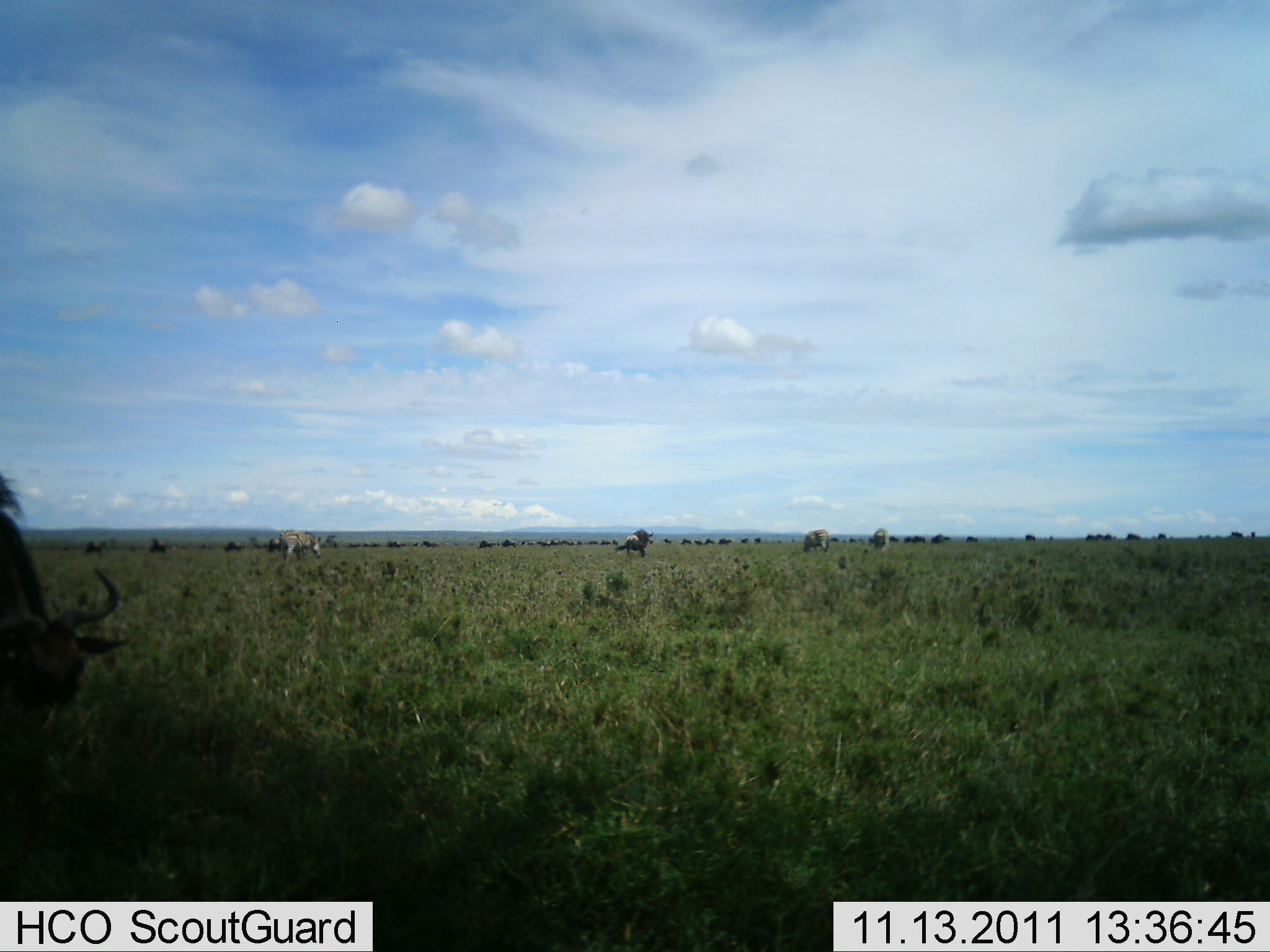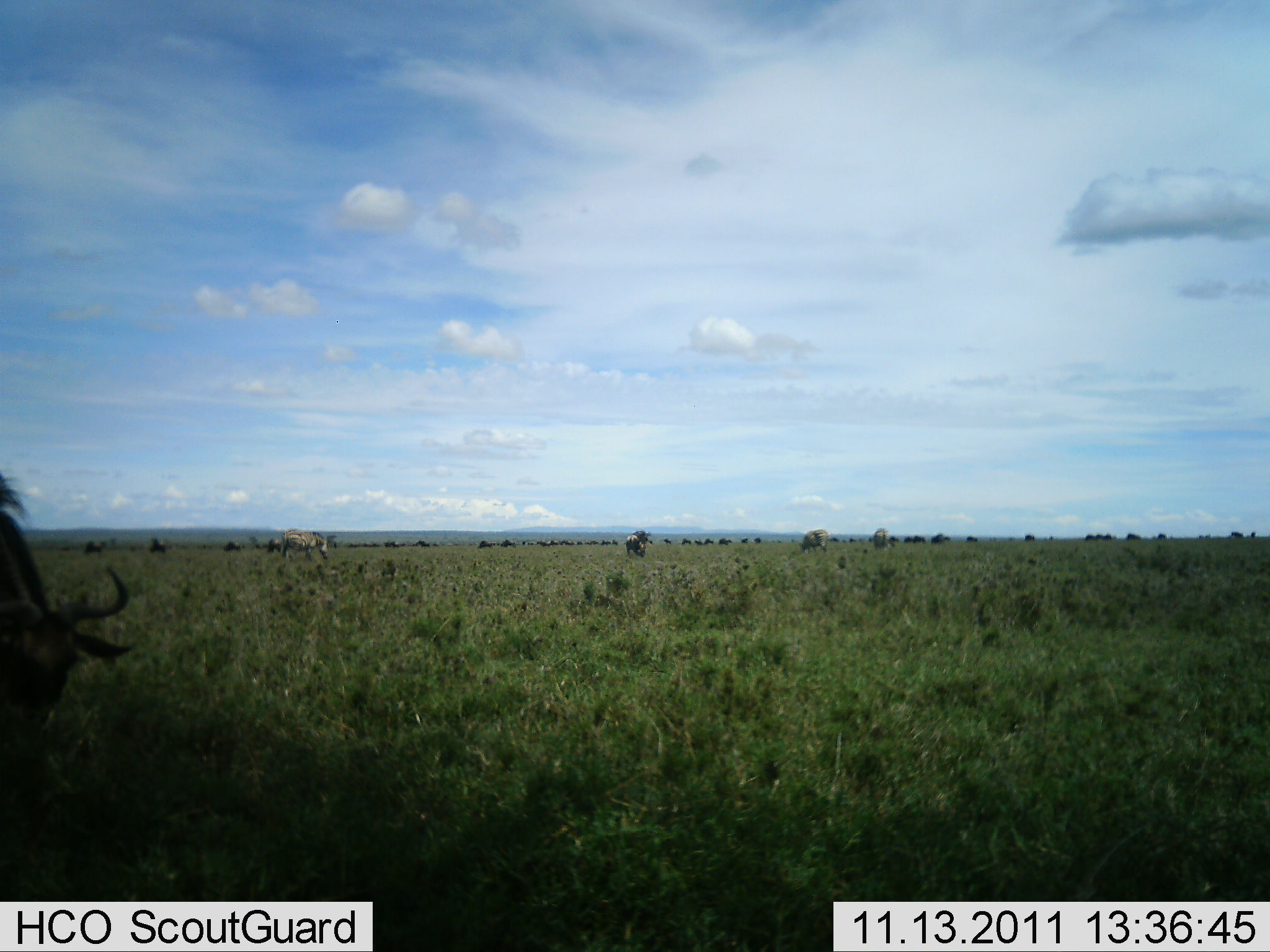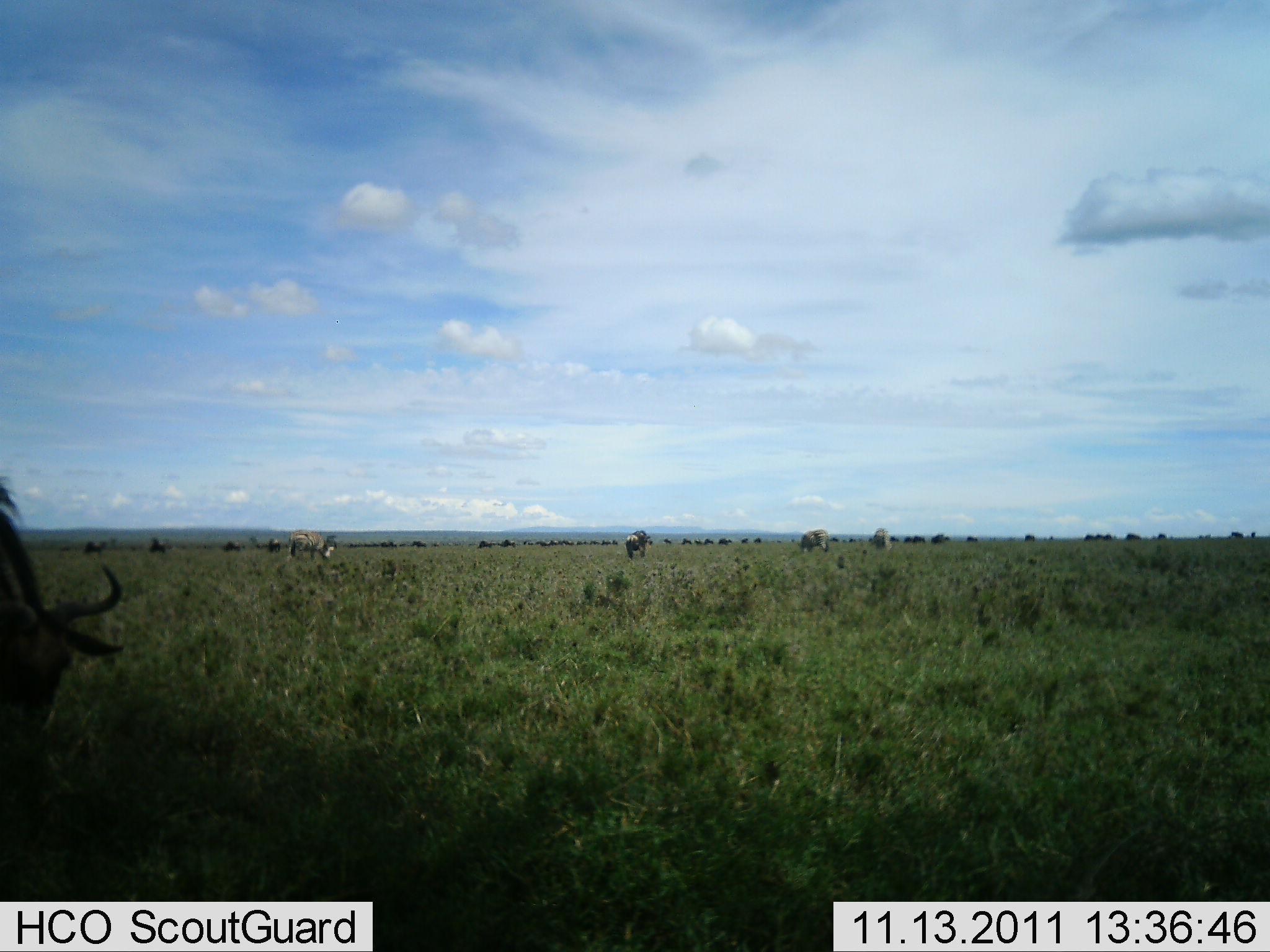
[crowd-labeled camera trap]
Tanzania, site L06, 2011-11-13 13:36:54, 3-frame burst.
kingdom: Animalia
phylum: Chordata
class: Mammalia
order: Artiodactyla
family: Bovidae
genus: Connochaetes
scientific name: Connochaetes taurinus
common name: blue wildebeest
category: wildebeest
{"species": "wildebeest (blue wildebeest) (Connochaetes taurinus)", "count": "11-50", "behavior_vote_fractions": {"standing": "43%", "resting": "0%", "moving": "43%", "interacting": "0%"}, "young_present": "0%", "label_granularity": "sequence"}